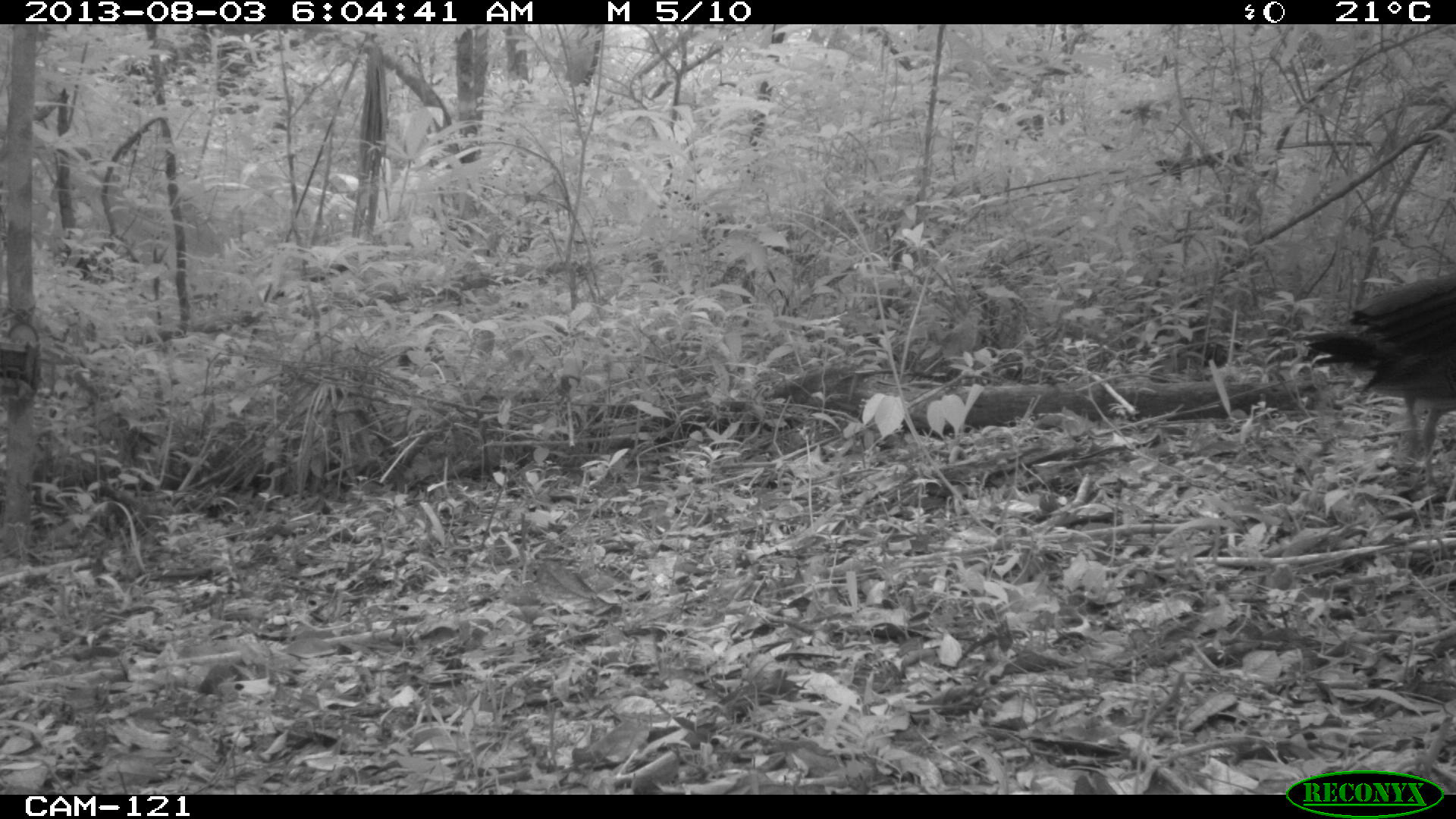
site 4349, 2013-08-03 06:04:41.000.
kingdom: Animalia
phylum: Chordata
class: Aves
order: Galliformes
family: Cracidae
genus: Crax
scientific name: Crax rubra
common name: great curassow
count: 2